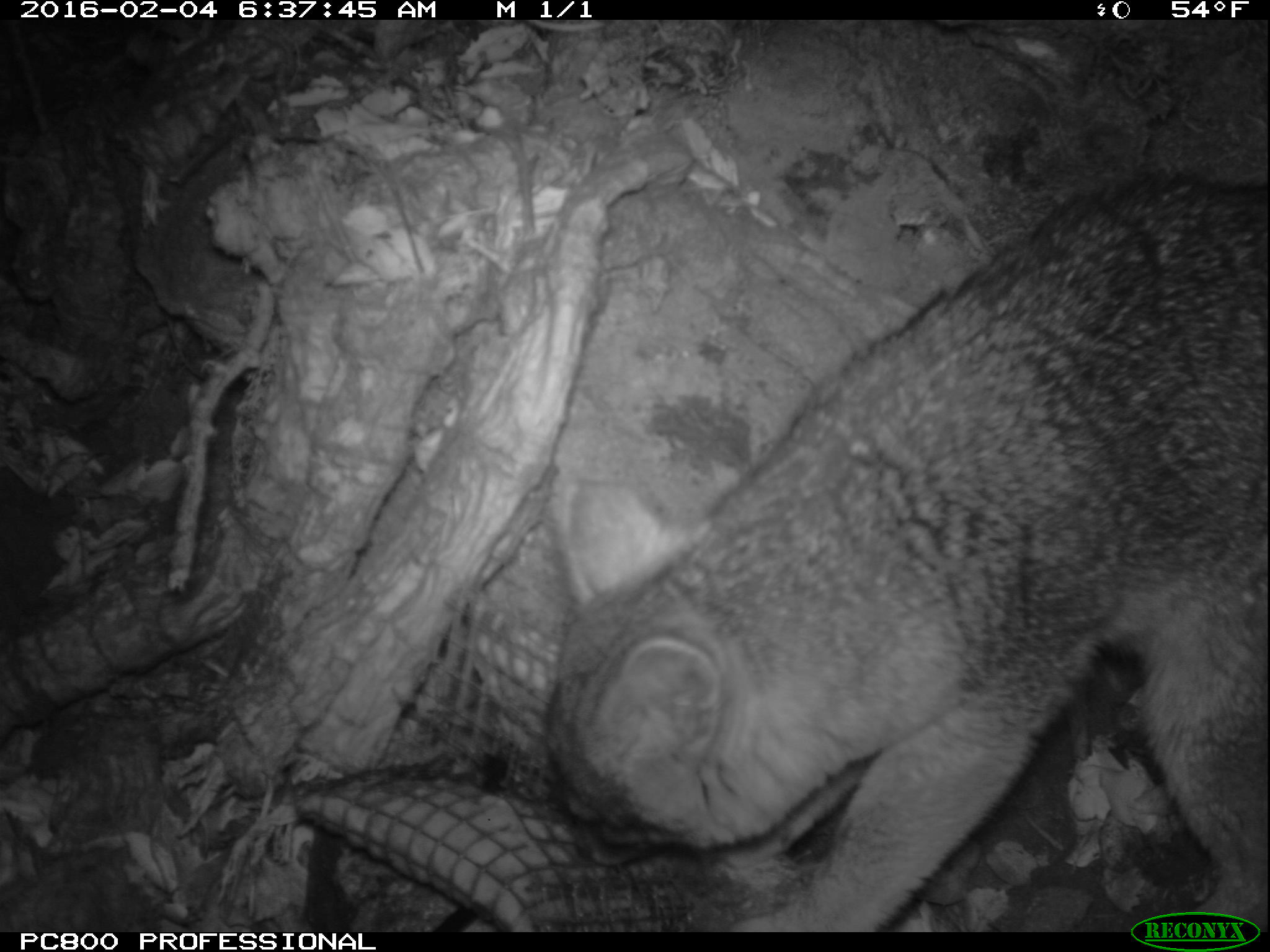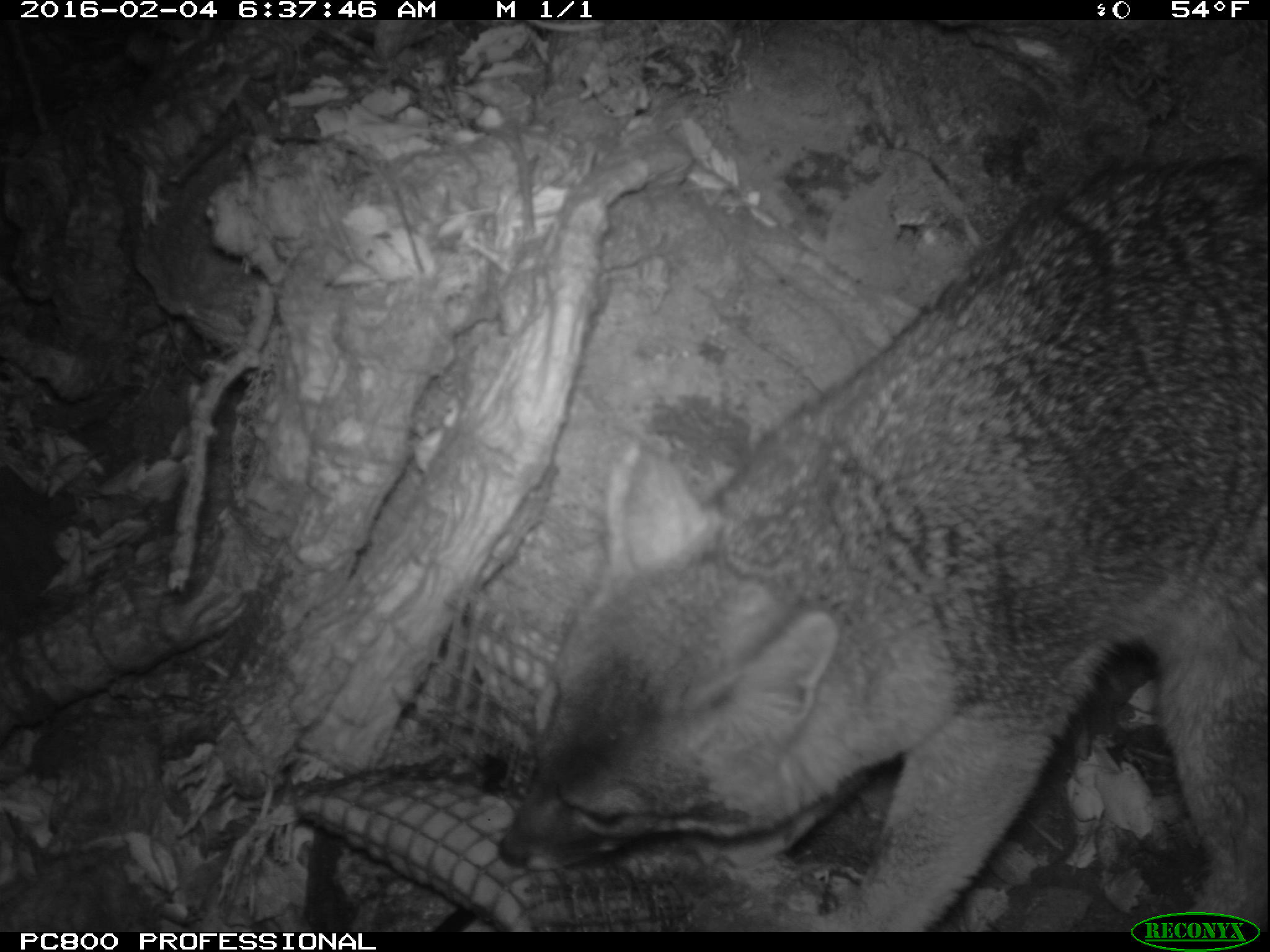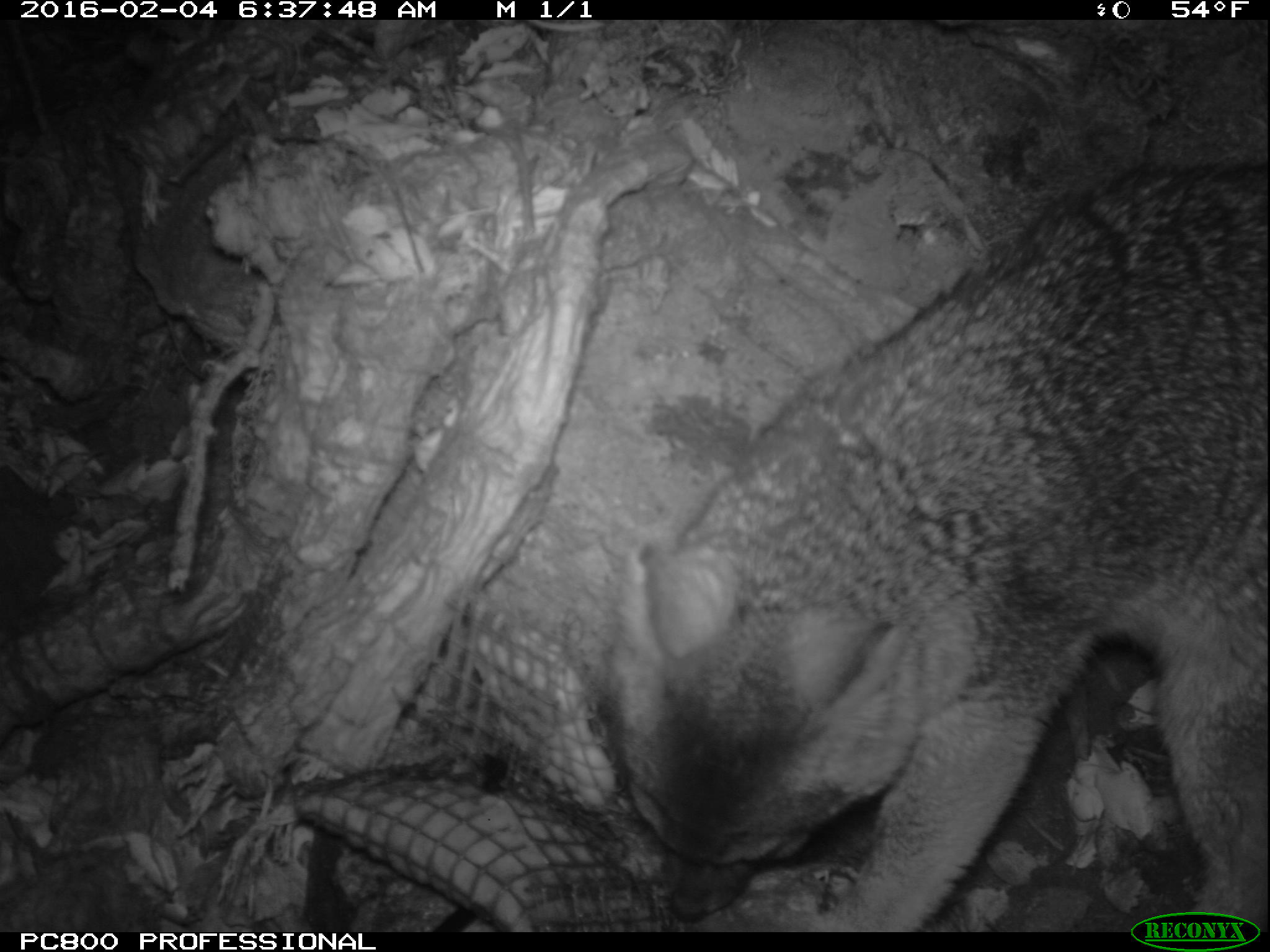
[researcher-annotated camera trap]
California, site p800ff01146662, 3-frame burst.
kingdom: Animalia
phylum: Chordata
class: Mammalia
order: Carnivora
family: Canidae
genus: Urocyon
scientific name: Urocyon littoralis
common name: island fox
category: fox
Fox (island fox) (Urocyon littoralis).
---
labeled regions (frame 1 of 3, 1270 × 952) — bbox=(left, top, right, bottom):
fox: bbox=(543, 170, 1269, 932)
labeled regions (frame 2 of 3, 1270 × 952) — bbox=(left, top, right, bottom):
fox: bbox=(497, 151, 1269, 931)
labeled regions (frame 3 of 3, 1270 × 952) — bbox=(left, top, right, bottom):
fox: bbox=(613, 162, 1268, 932)